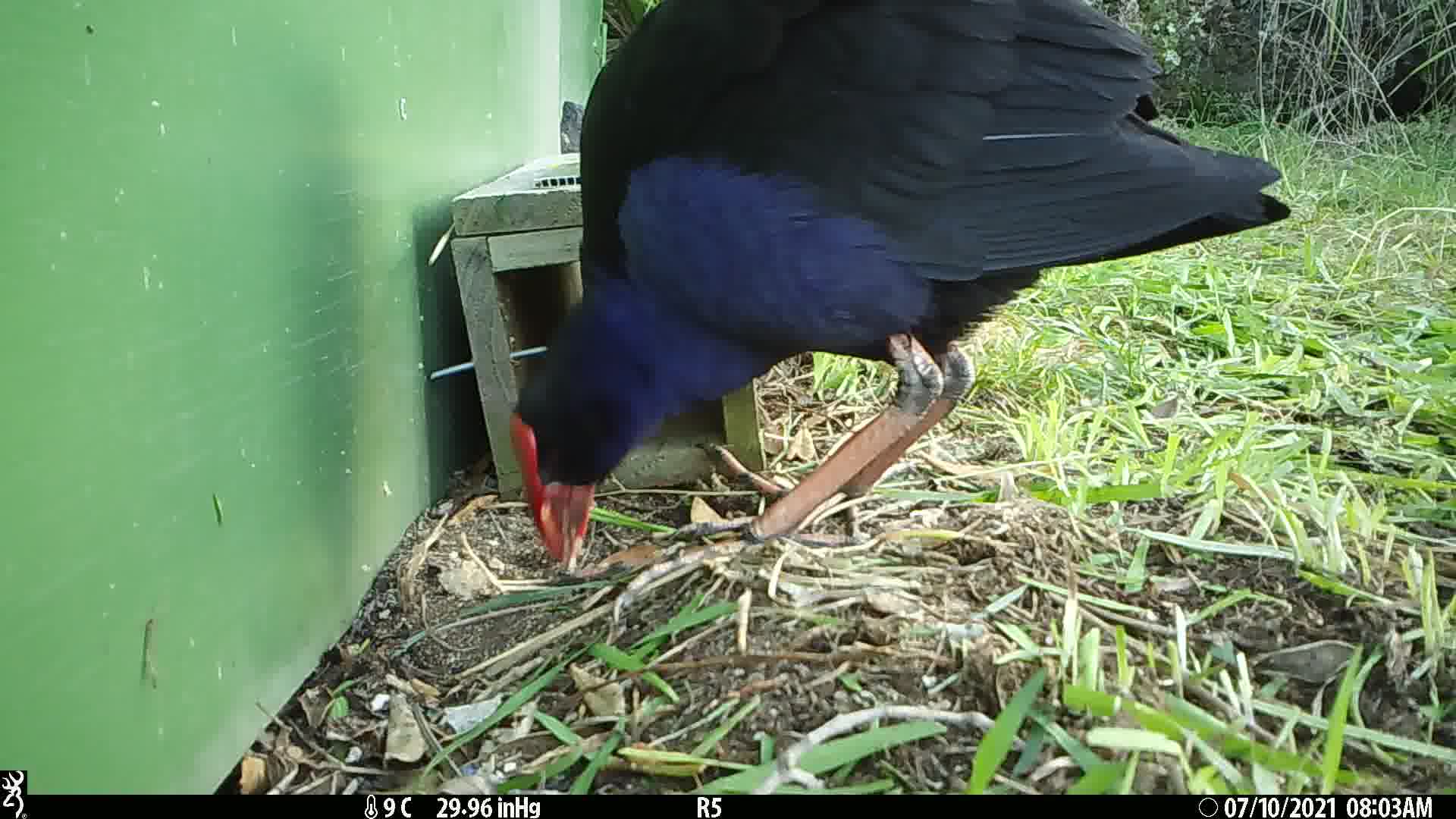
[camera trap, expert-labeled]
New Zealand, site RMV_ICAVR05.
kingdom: Animalia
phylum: Chordata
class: Aves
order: Gruiformes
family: Rallidae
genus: Porphyrio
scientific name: Porphyrio melanotus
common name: australasian swamphen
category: pukeko